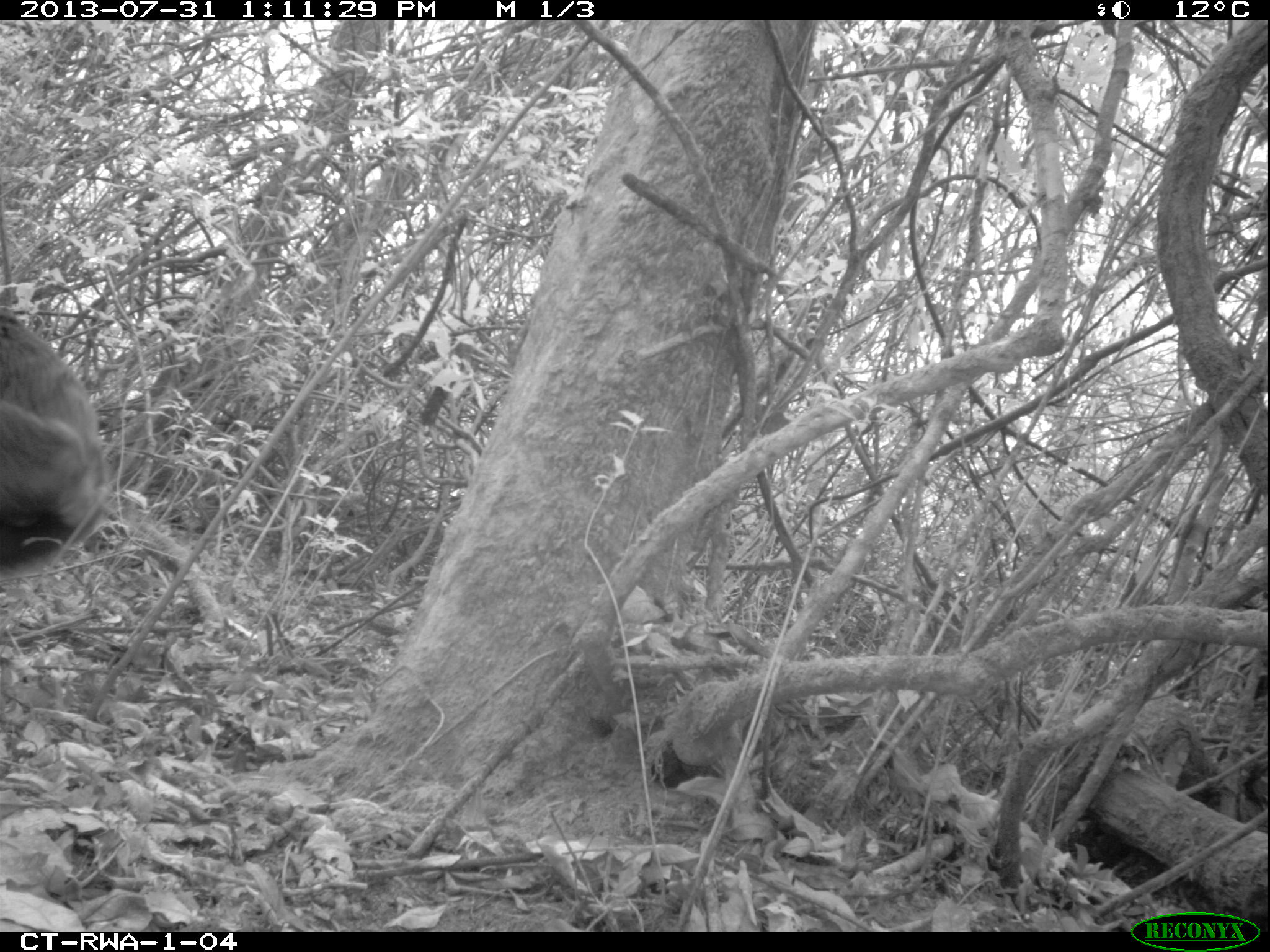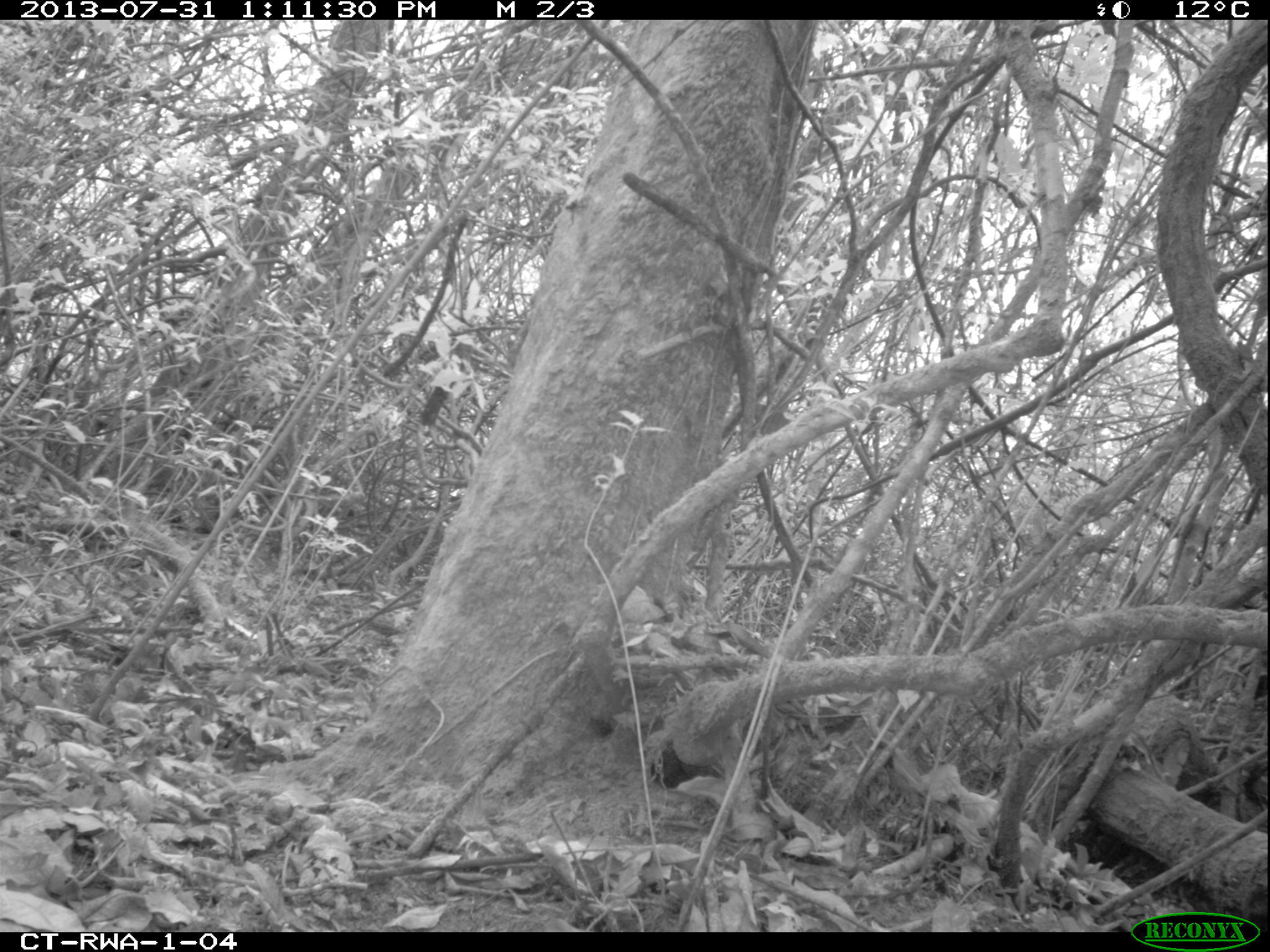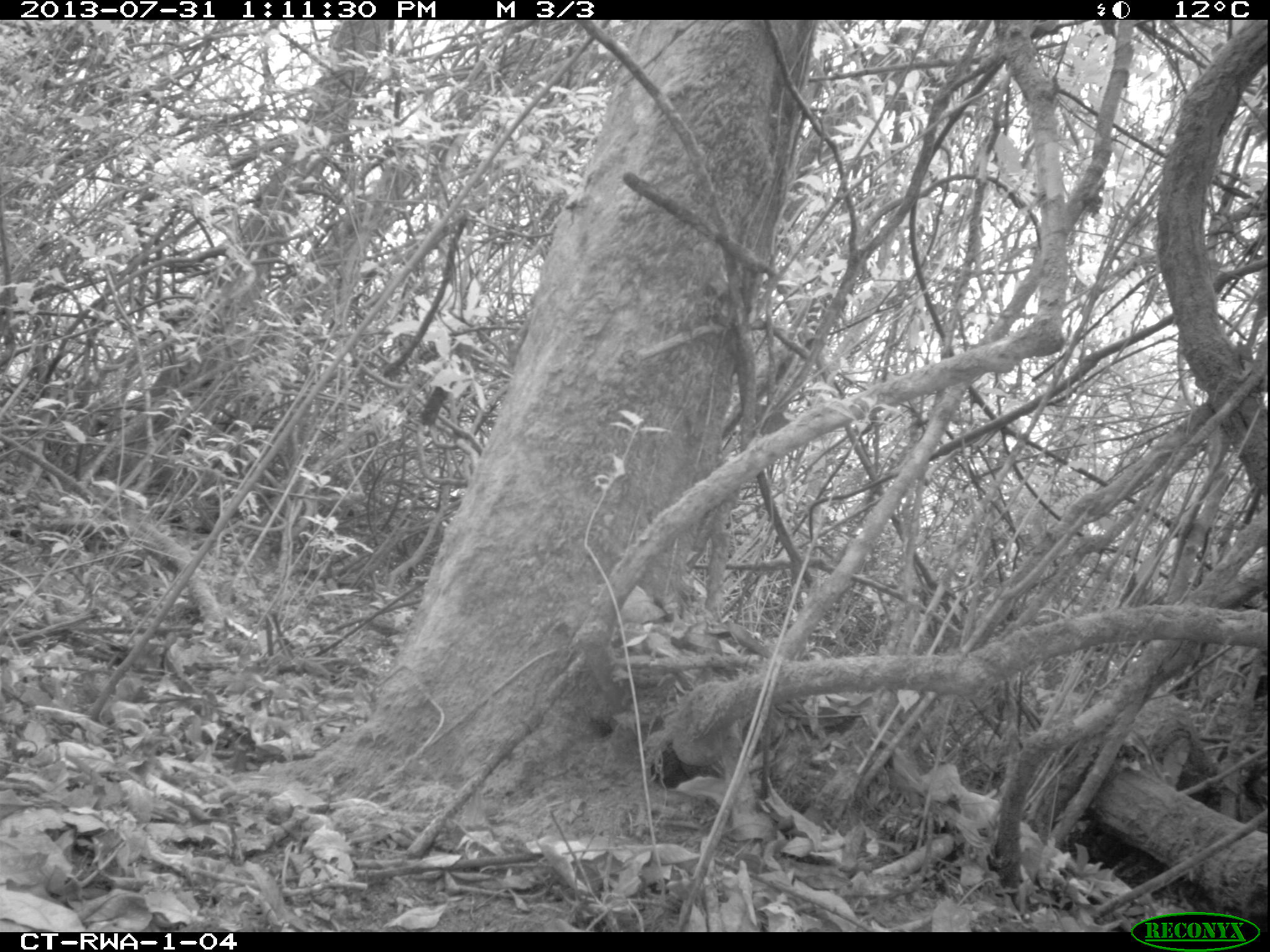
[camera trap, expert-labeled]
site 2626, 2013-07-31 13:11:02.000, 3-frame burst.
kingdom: Animalia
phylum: Chordata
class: Mammalia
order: Primates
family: Hominidae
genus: Pan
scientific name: Pan troglodytes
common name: chimpanzee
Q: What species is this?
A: Pan troglodytes (chimpanzee).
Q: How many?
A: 2.